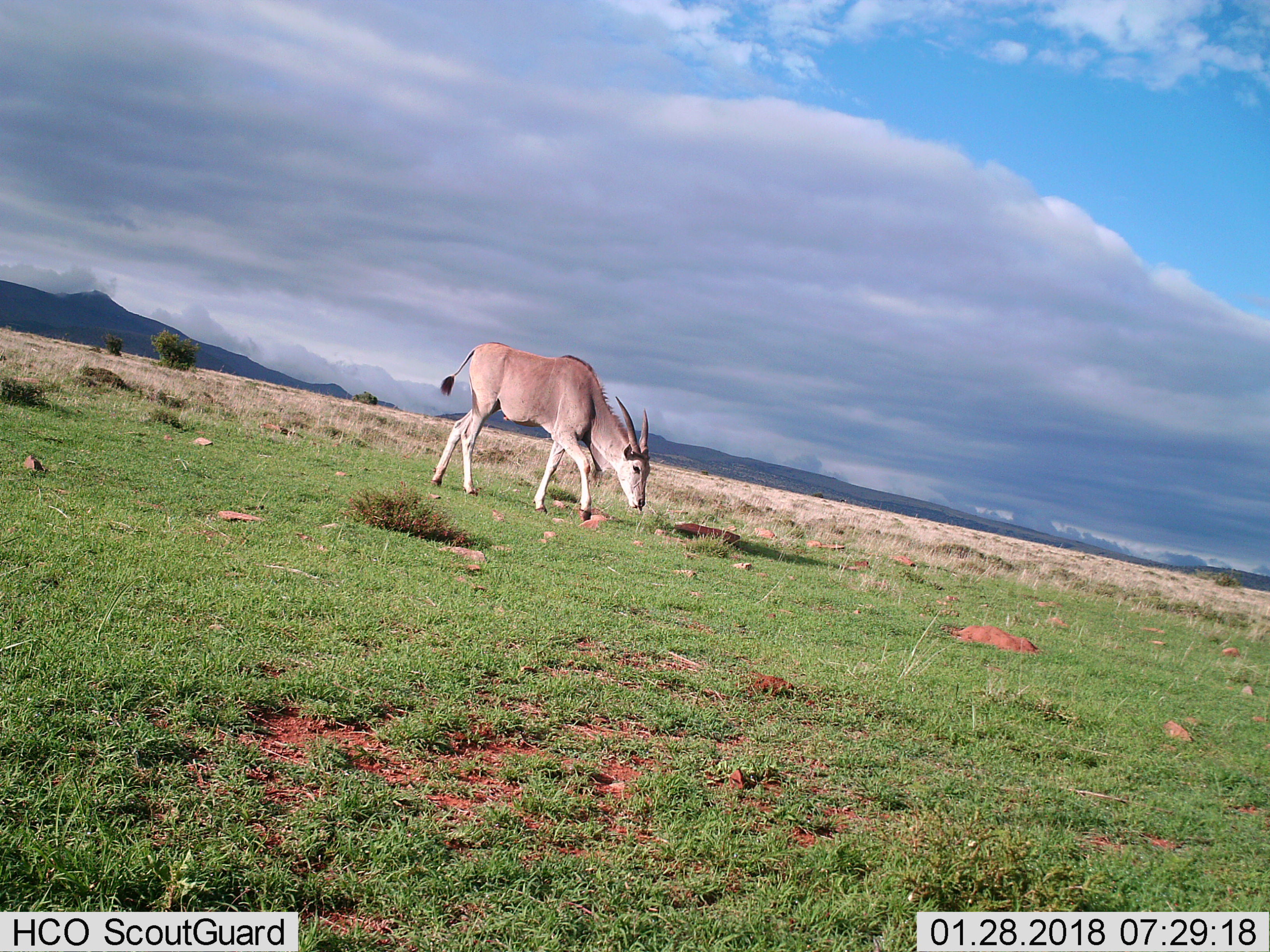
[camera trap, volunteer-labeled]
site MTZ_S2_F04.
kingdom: Animalia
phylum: Chordata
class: Mammalia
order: Artiodactyla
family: Bovidae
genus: Tragelaphus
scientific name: Tragelaphus oryx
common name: eland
Eland (Tragelaphus oryx), count 1. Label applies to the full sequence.